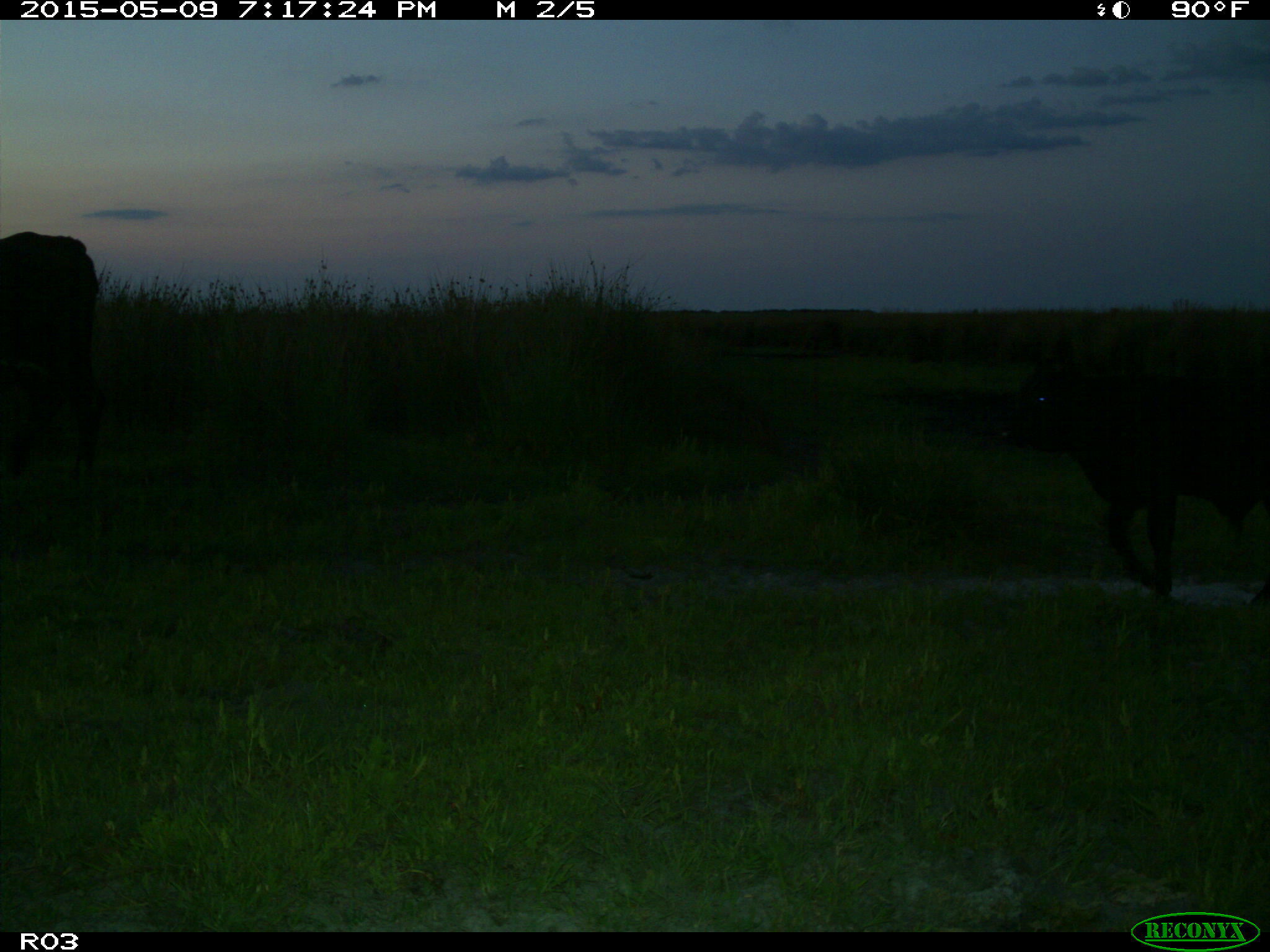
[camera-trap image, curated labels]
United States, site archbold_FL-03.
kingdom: Animalia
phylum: Chordata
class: Mammalia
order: Artiodactyla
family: Bovidae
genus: Bos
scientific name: Bos taurus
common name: domestic cow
Bos taurus (domestic cow).